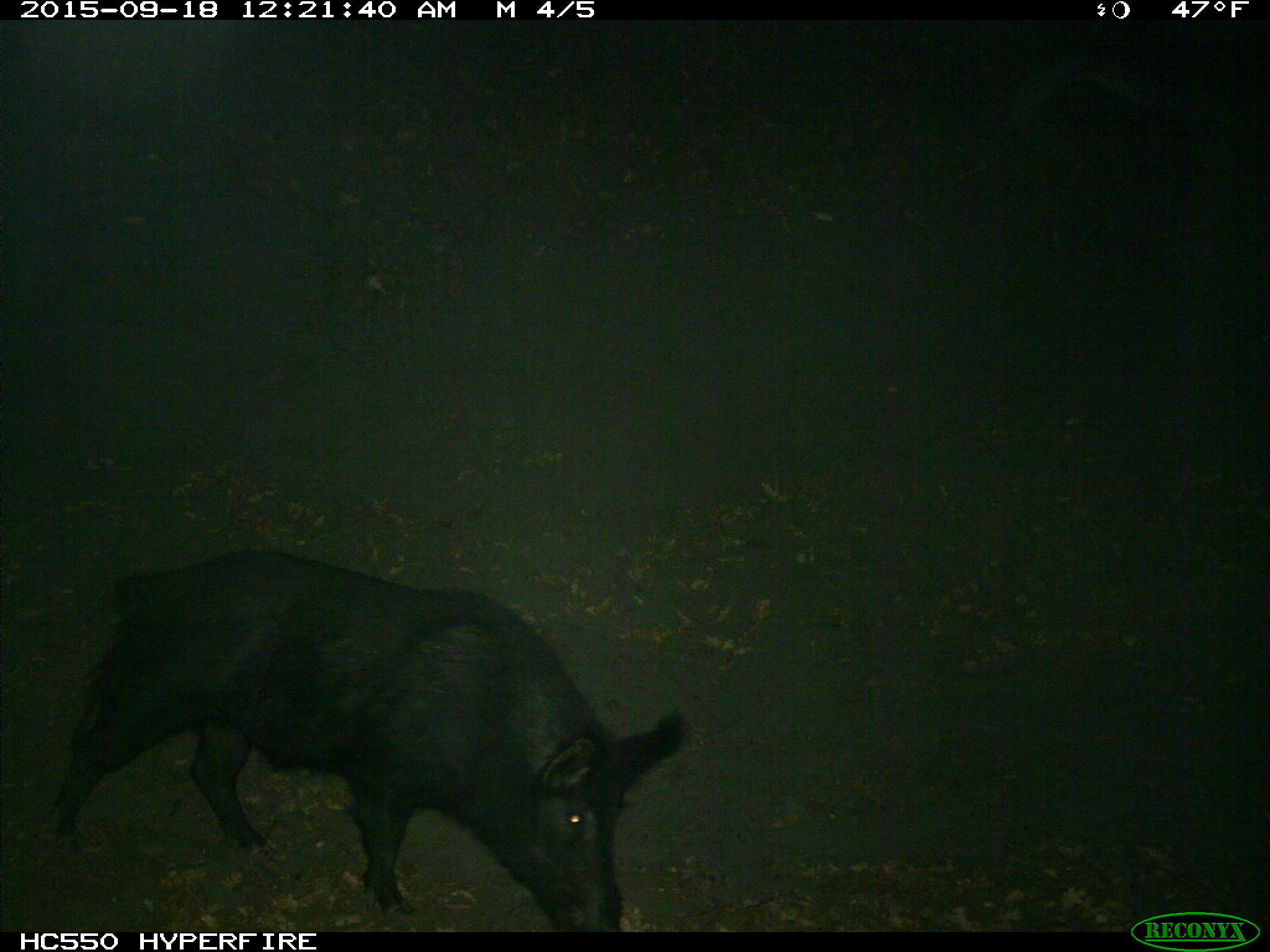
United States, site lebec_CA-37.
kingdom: Animalia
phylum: Chordata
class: Mammalia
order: Artiodactyla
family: Suidae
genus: Sus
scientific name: Sus scrofa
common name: wild boar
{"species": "Sus scrofa (wild boar)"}